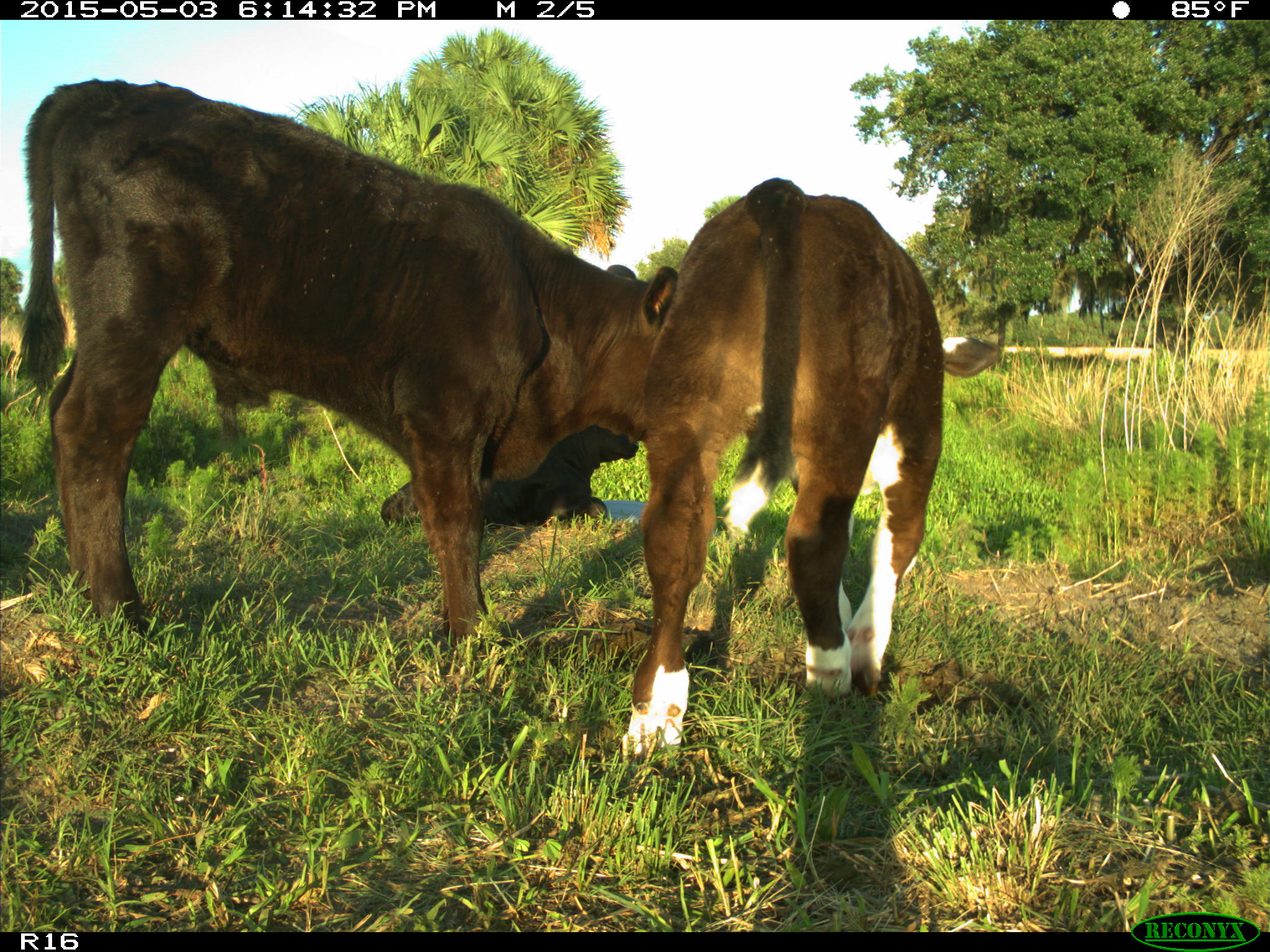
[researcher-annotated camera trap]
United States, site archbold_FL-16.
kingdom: Animalia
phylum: Chordata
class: Mammalia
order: Artiodactyla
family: Bovidae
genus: Bos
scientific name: Bos taurus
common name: domestic cow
Bos taurus (domestic cow).